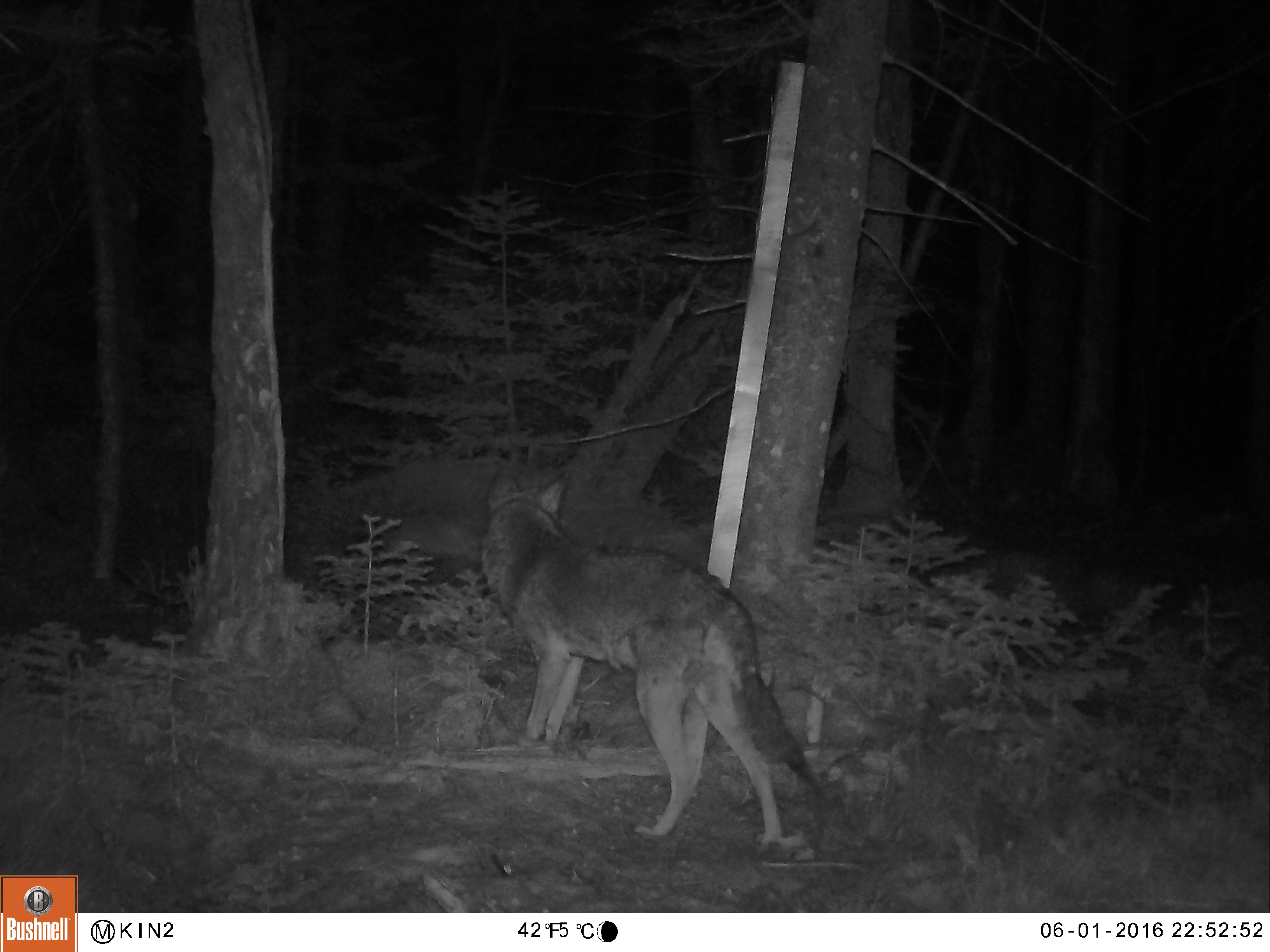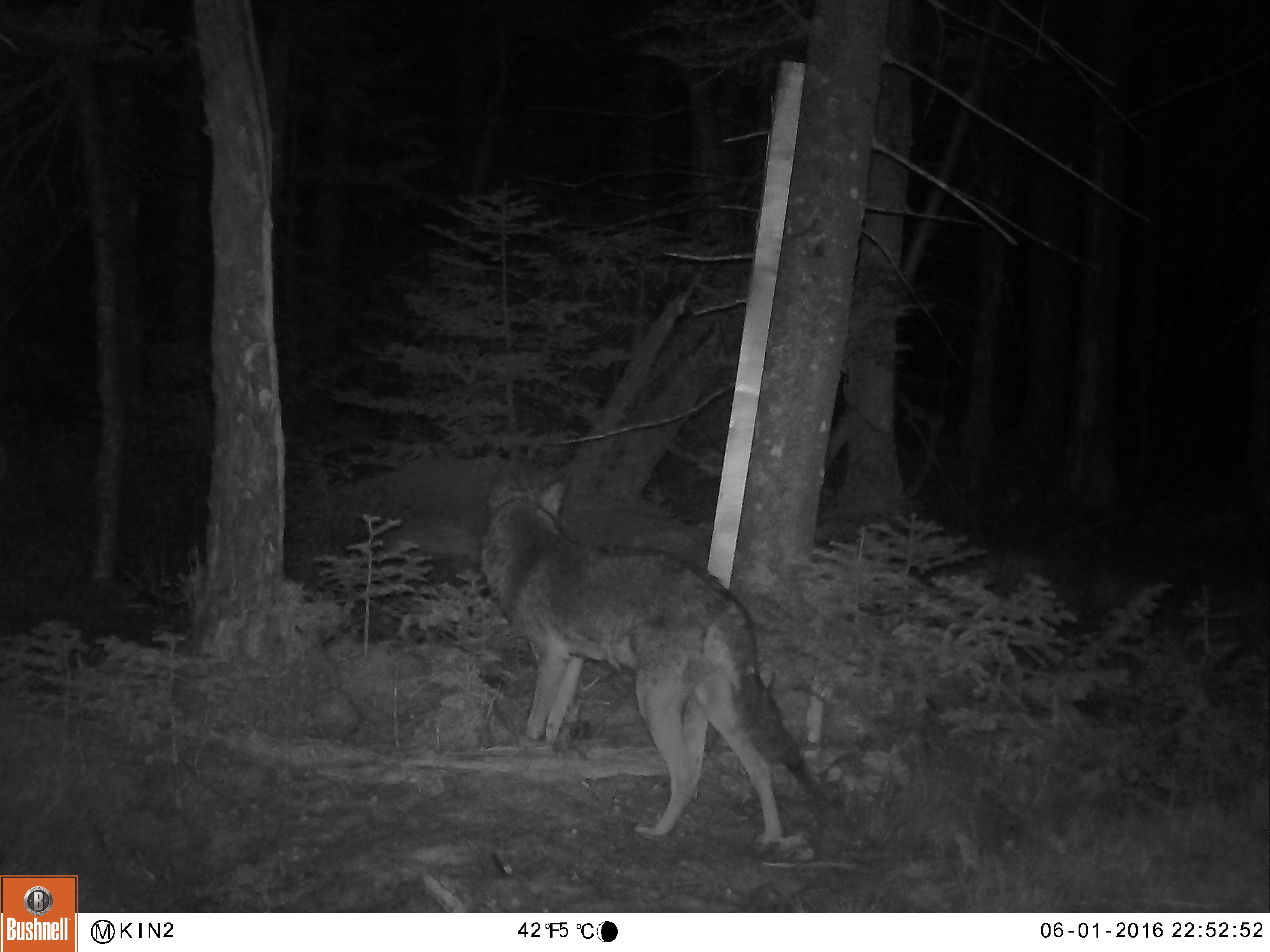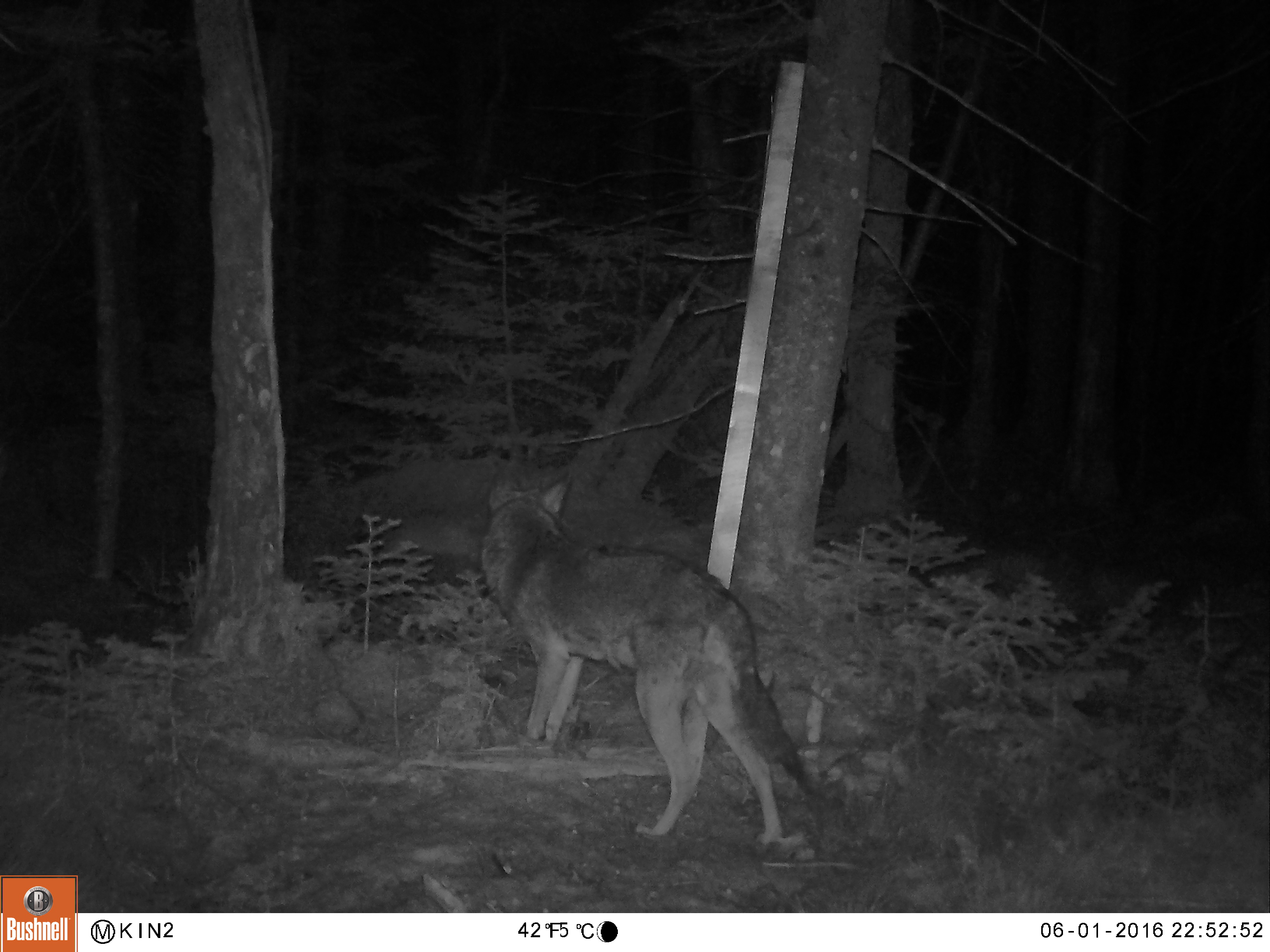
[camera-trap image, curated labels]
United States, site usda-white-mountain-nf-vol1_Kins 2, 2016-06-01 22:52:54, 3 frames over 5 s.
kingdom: Animalia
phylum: Chordata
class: Mammalia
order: Carnivora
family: Canidae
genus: Canis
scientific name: Canis latrans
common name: coyote